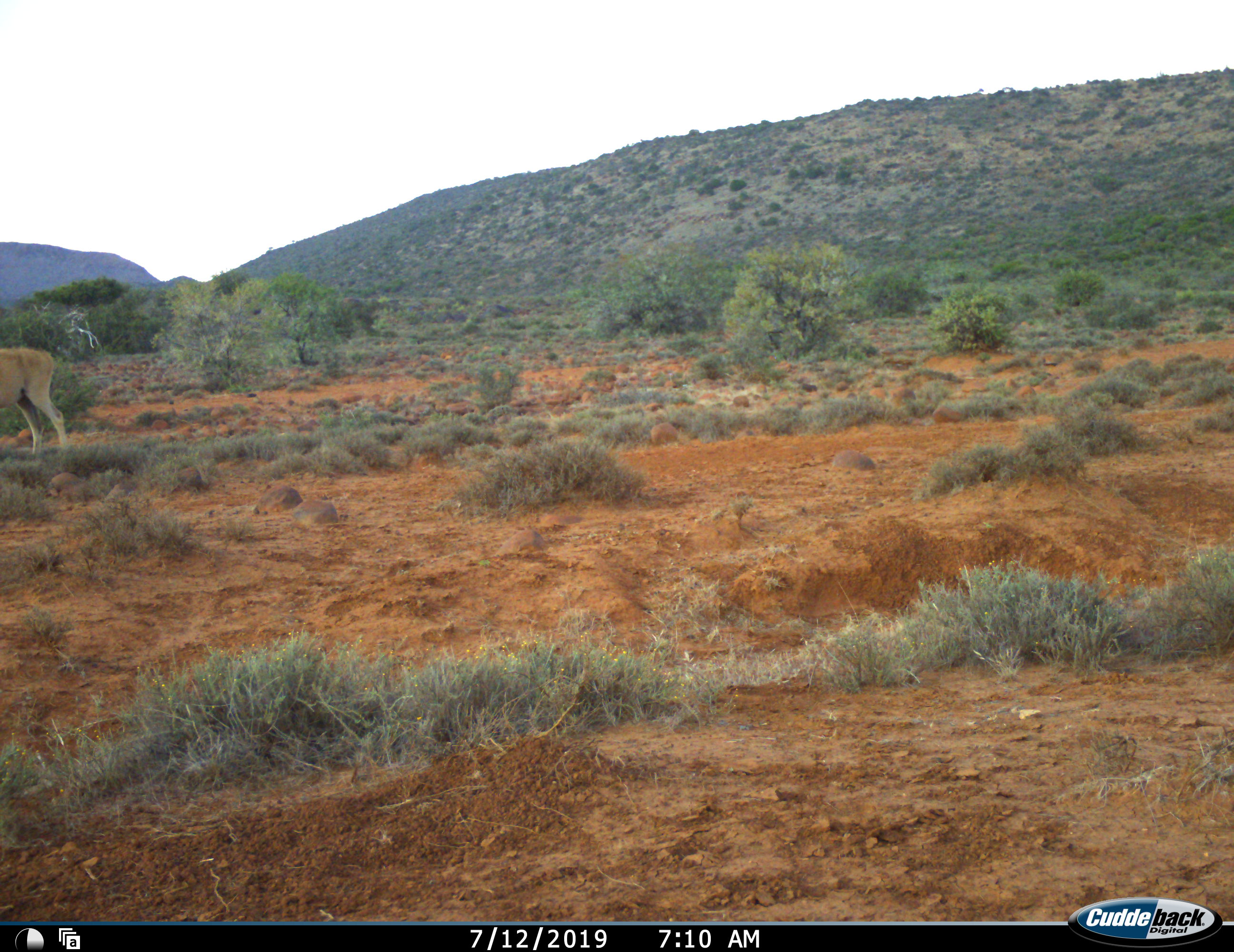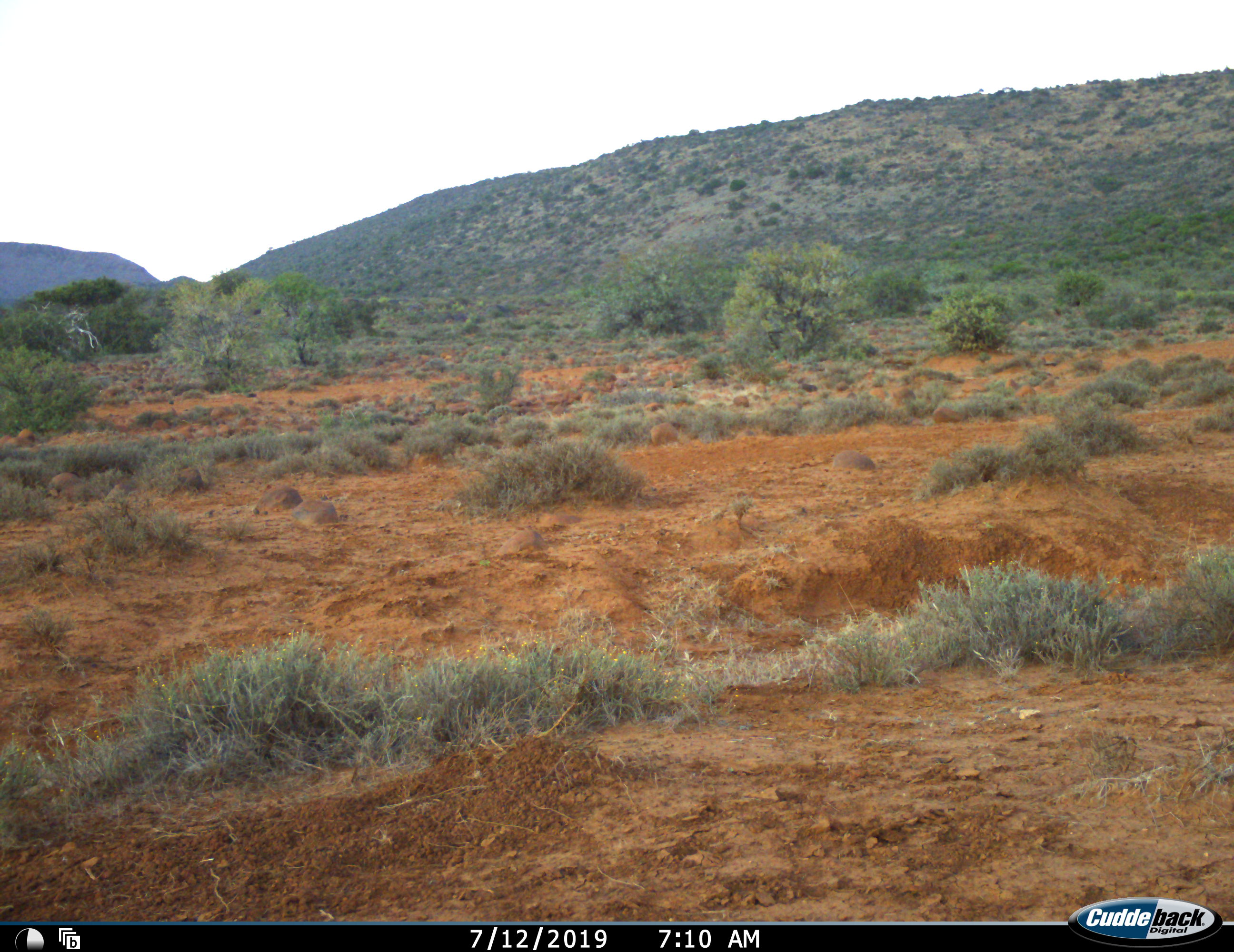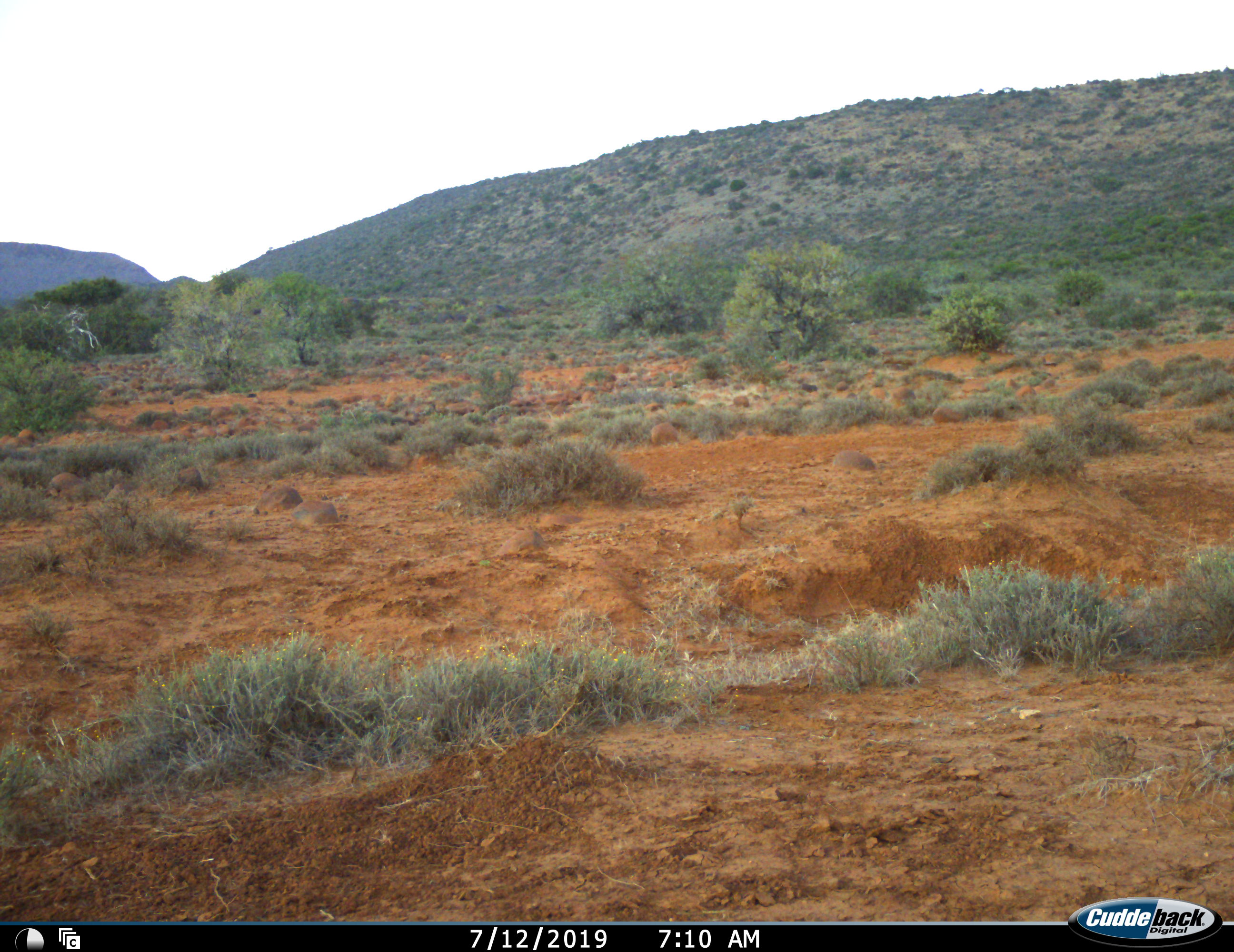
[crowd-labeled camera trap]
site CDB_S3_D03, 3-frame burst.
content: unidentified animal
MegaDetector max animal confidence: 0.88